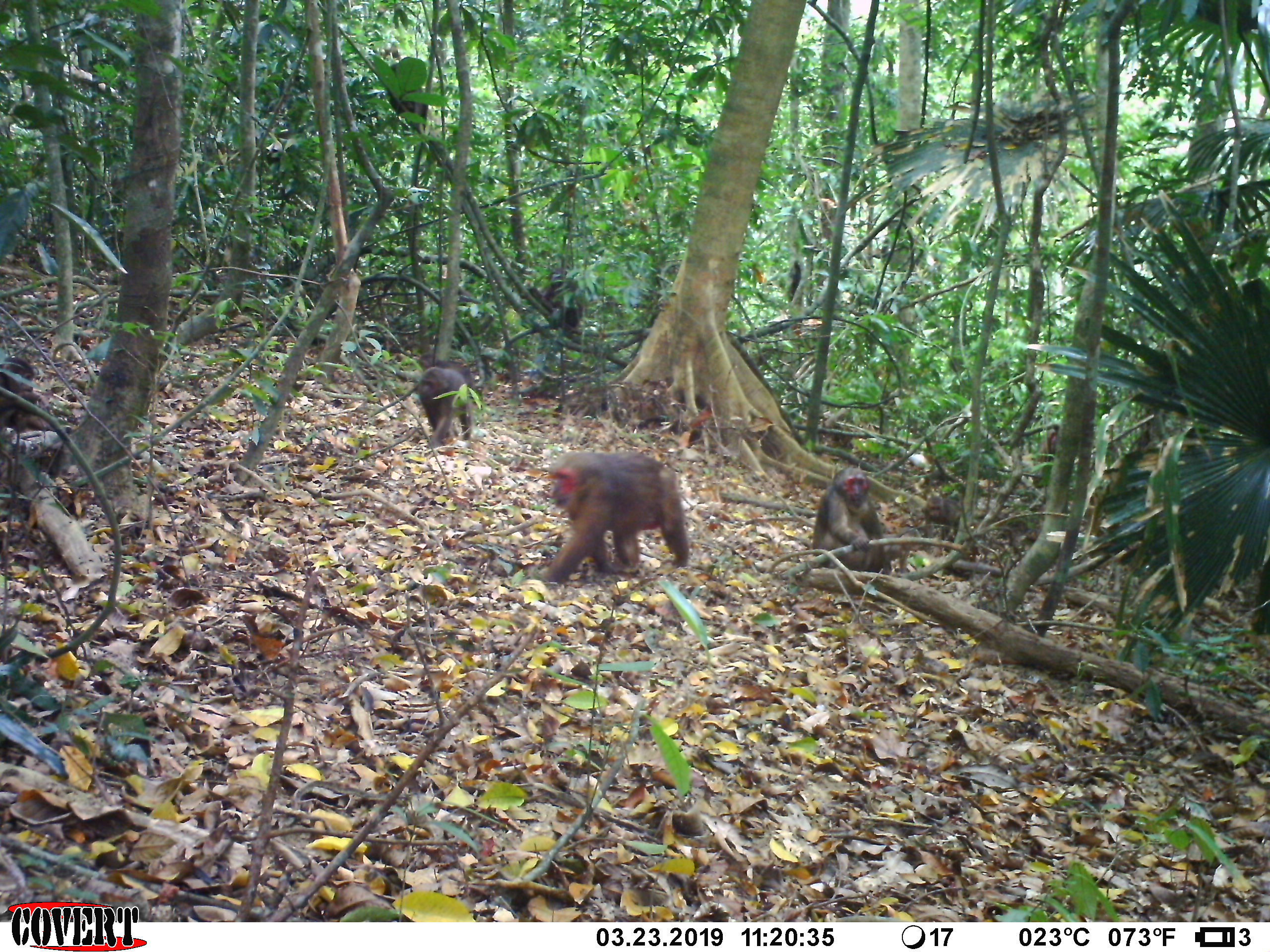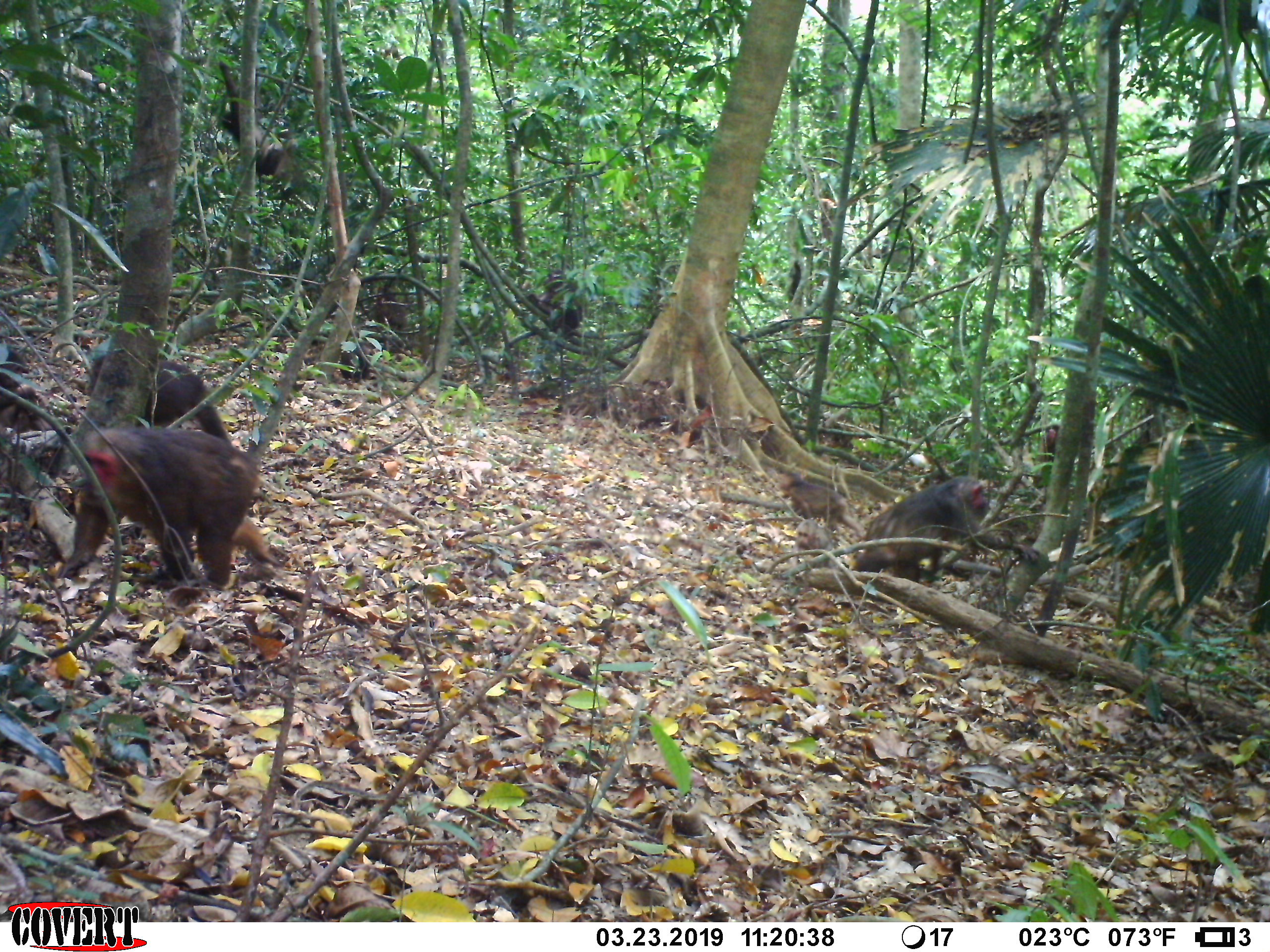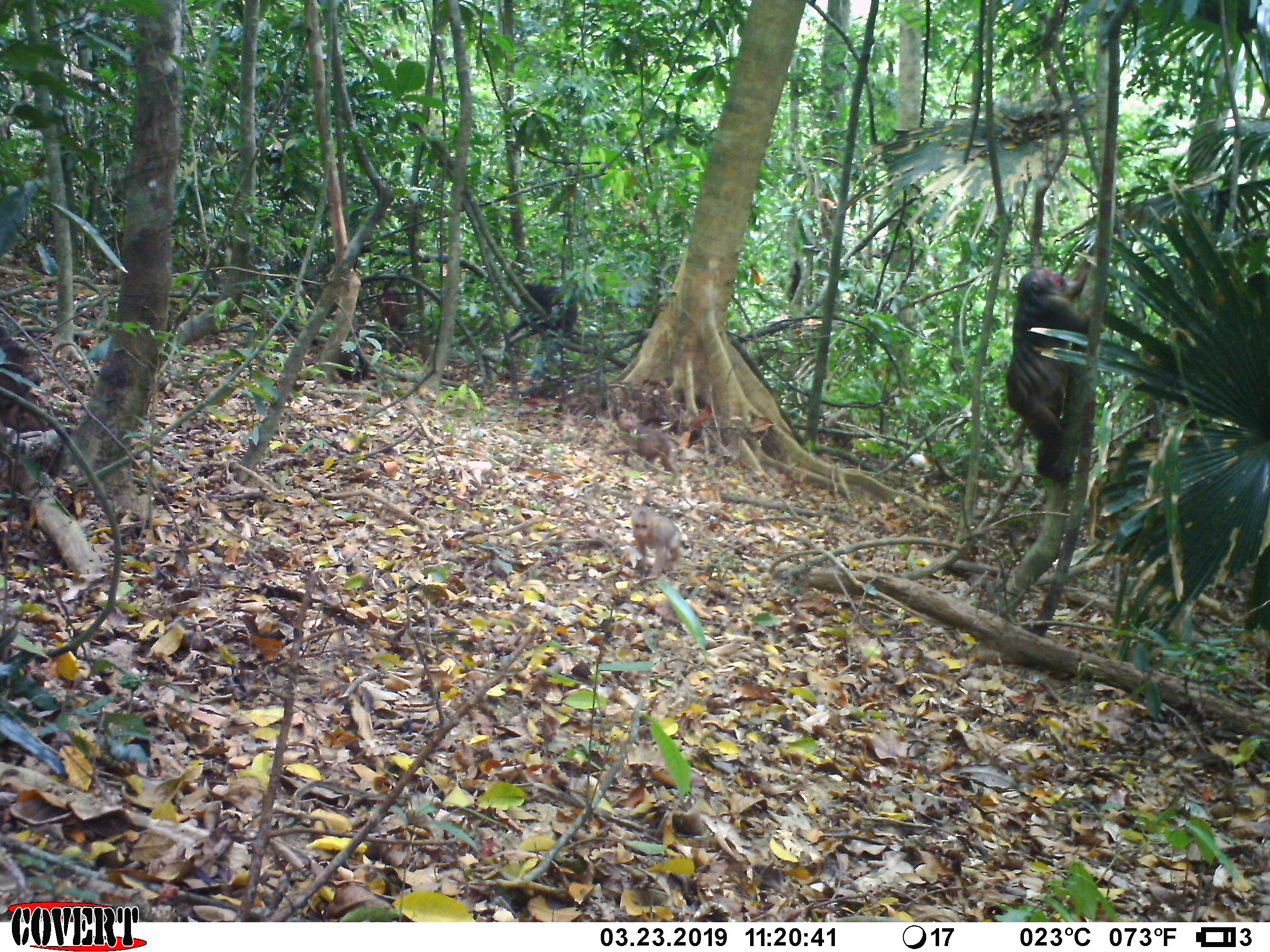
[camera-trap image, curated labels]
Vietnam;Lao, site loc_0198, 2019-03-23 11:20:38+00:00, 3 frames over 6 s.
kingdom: Animalia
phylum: Chordata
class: Mammalia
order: Primates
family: Cercopithecidae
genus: Macaca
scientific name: Macaca arctoides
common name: stump-tailed macaque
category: stump tailed macaque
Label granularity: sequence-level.